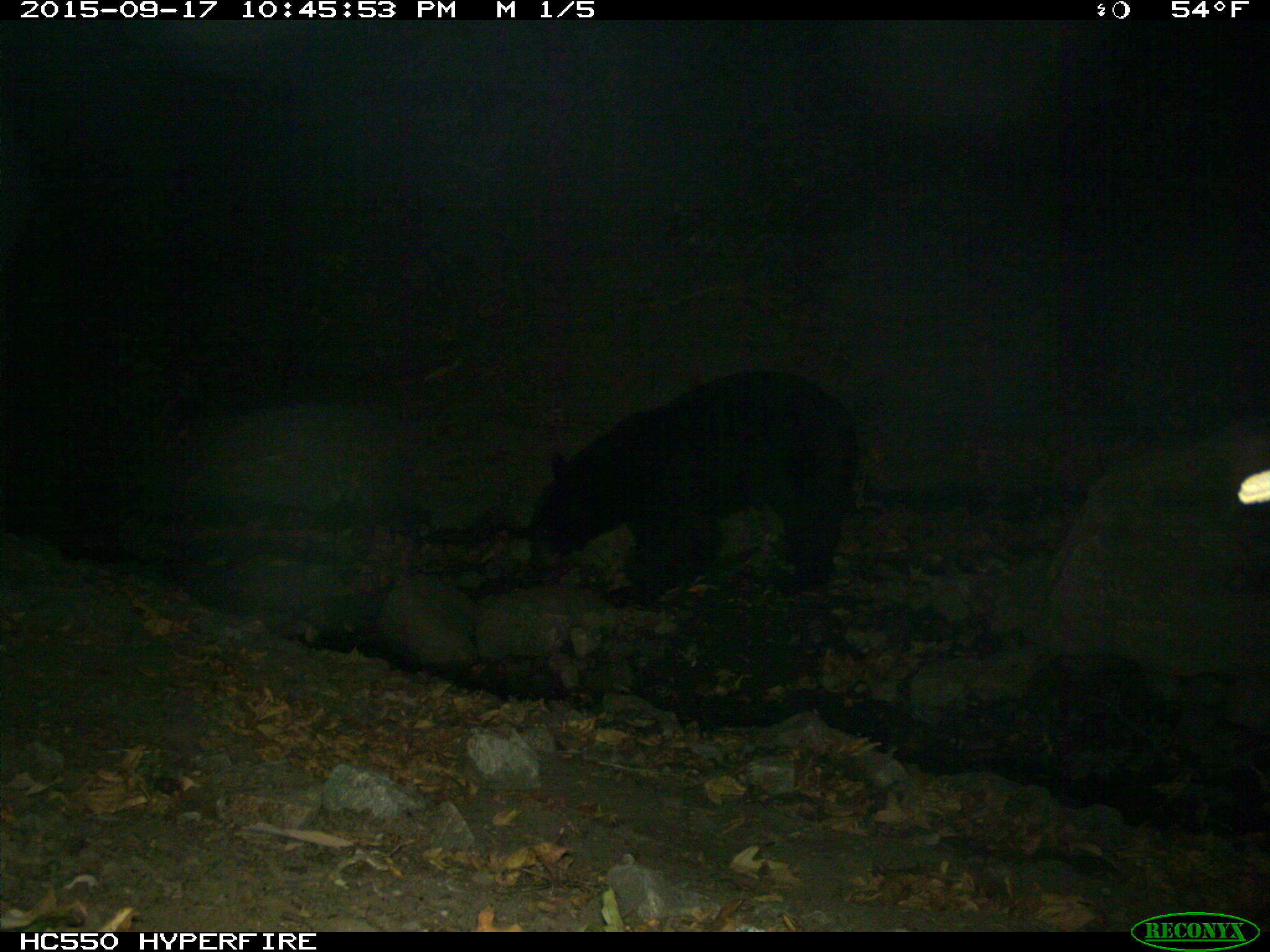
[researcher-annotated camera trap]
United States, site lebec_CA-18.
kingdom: Animalia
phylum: Chordata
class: Mammalia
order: Carnivora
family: Ursidae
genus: Ursus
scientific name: Ursus americanus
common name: american black bear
Ursus americanus (american black bear).